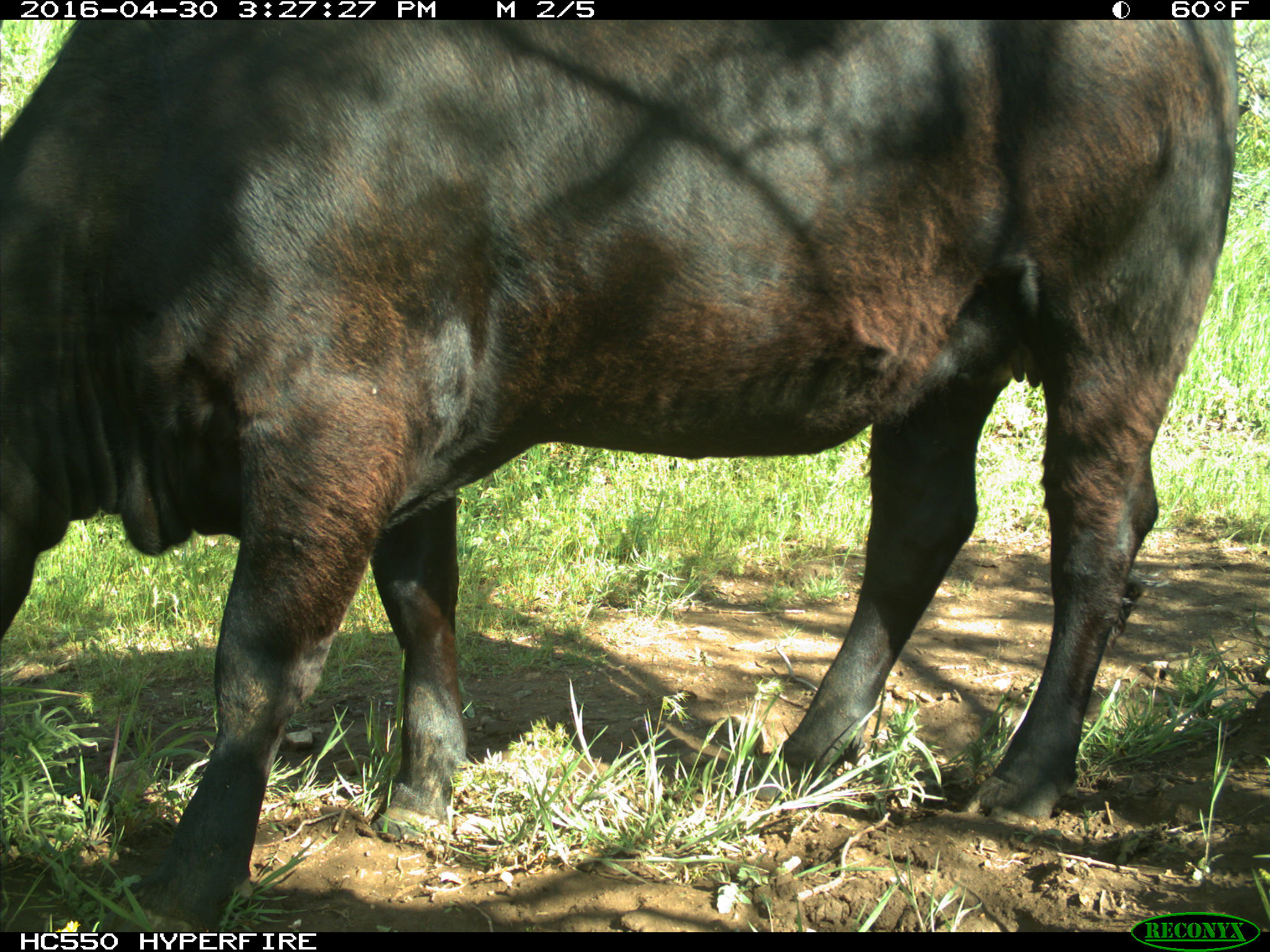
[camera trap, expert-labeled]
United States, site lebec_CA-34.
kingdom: Animalia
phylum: Chordata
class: Mammalia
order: Artiodactyla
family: Bovidae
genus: Bos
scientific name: Bos taurus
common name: domestic cow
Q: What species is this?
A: Bos taurus (domestic cow).